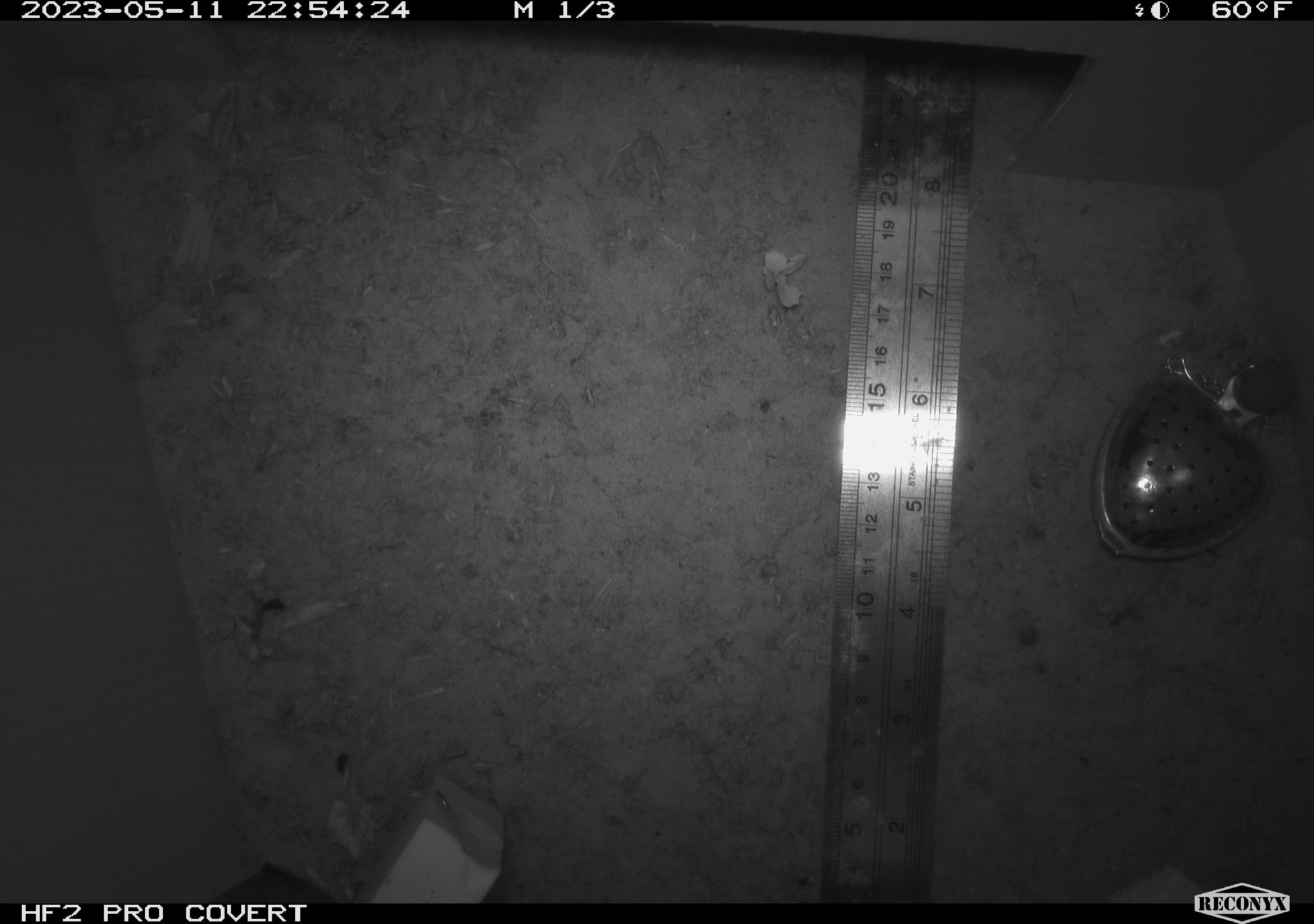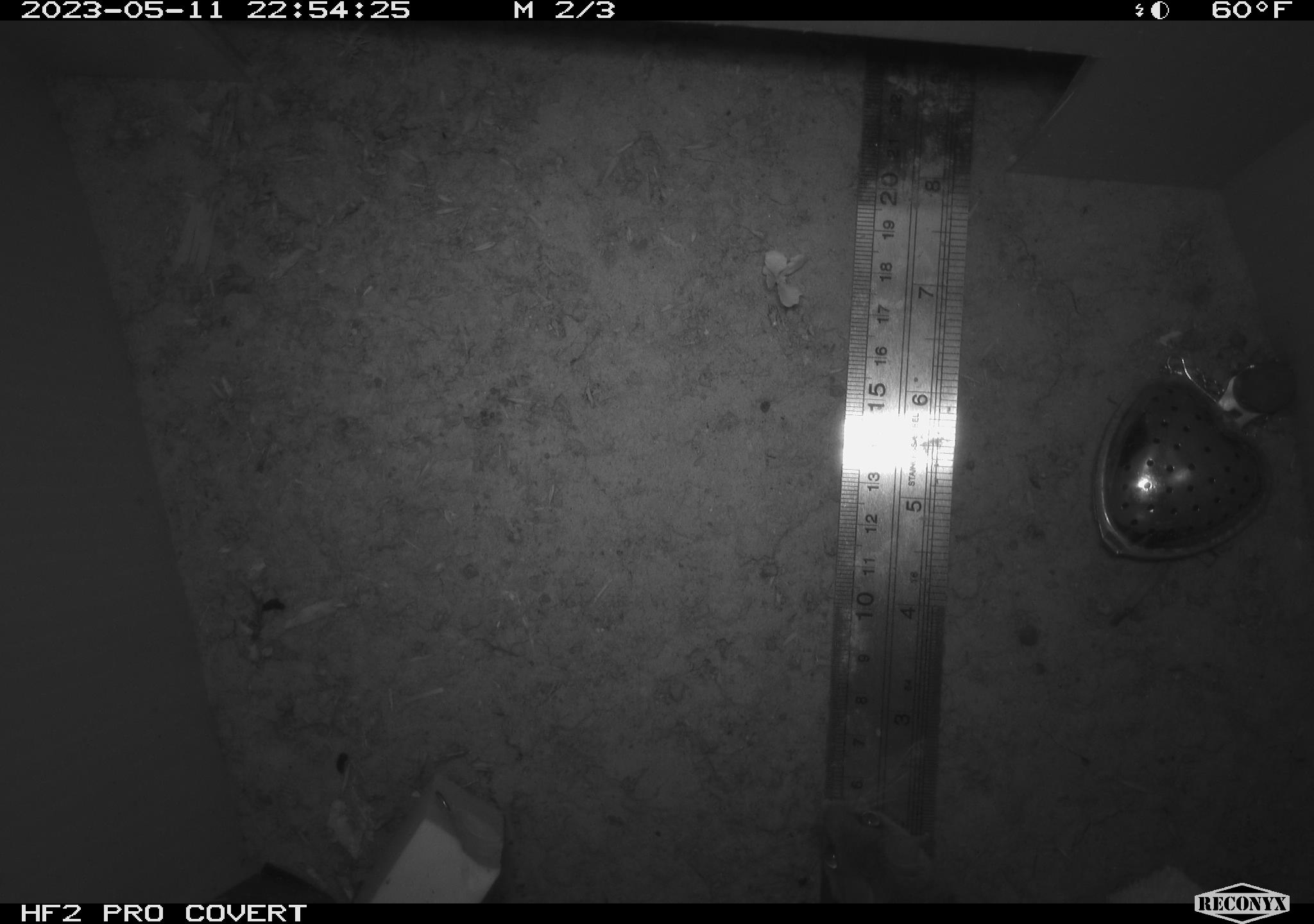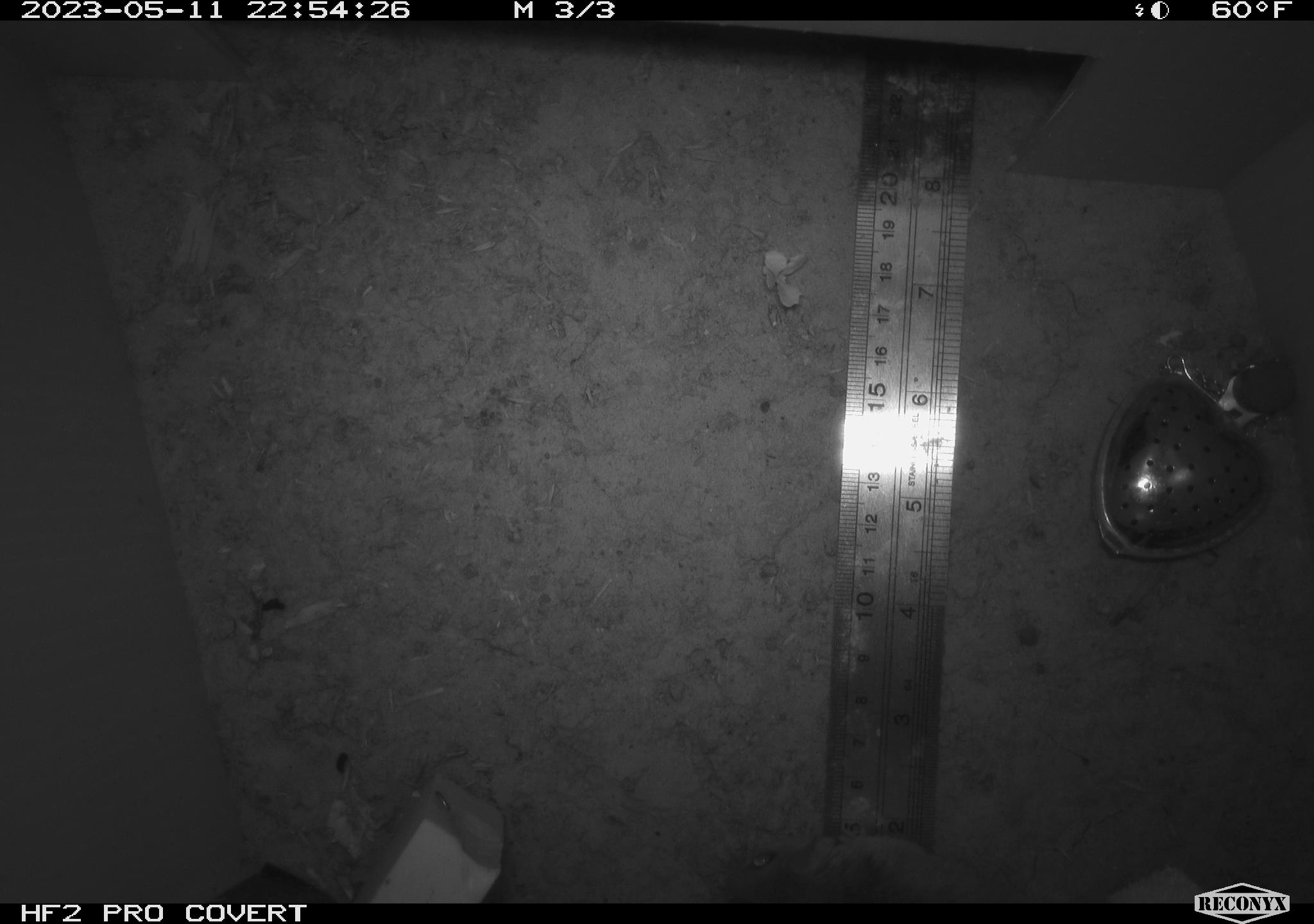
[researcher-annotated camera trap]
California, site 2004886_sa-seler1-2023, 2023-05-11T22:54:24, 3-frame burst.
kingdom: Animalia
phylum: Chordata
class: Mammalia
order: Rodentia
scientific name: Rodentia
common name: mouse species